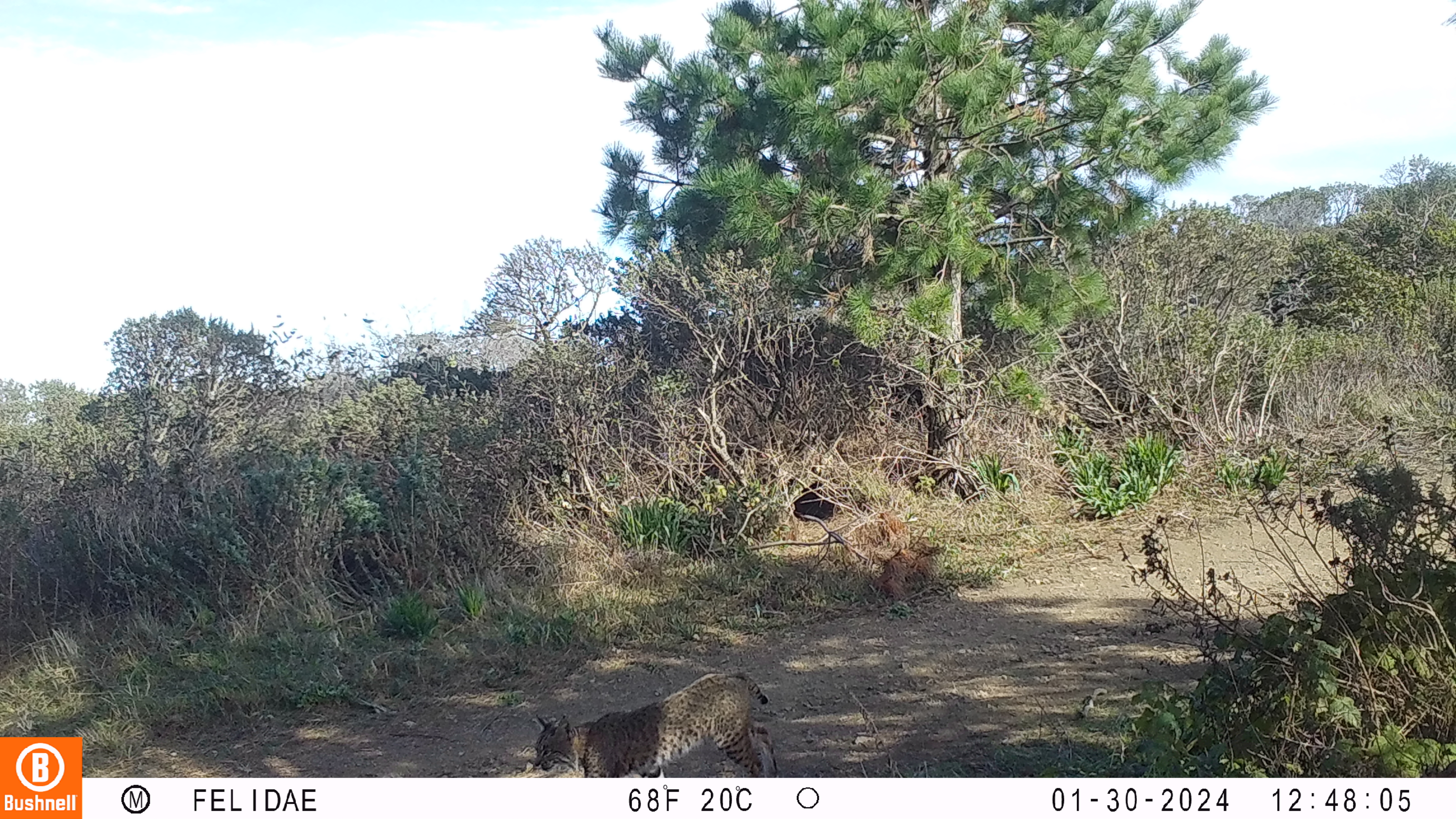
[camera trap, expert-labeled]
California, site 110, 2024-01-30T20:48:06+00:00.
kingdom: Animalia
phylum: Chordata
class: Mammalia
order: Carnivora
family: Felidae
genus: Lynx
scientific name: Lynx rufus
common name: bobcat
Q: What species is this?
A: Bobcat (Lynx rufus).